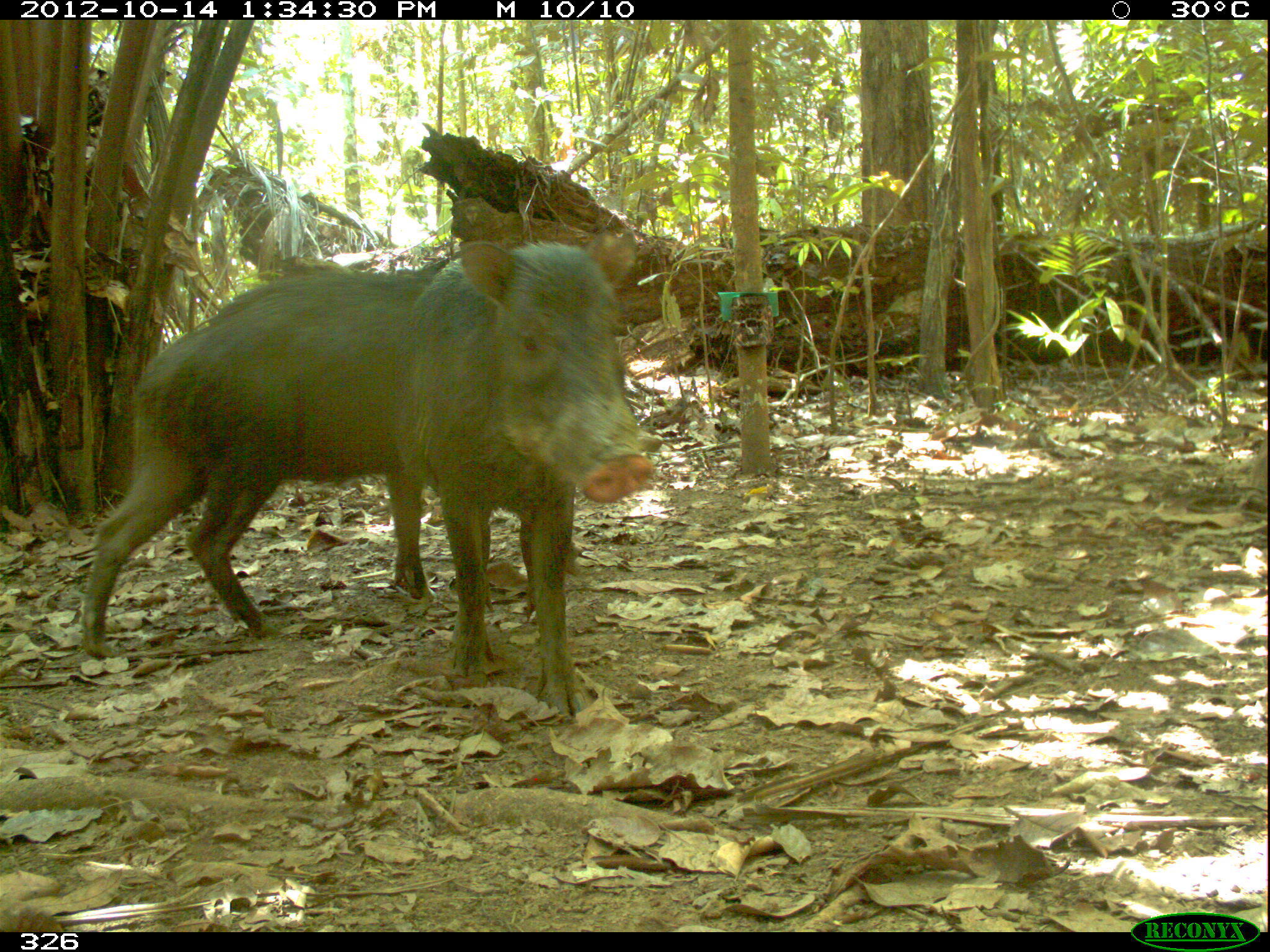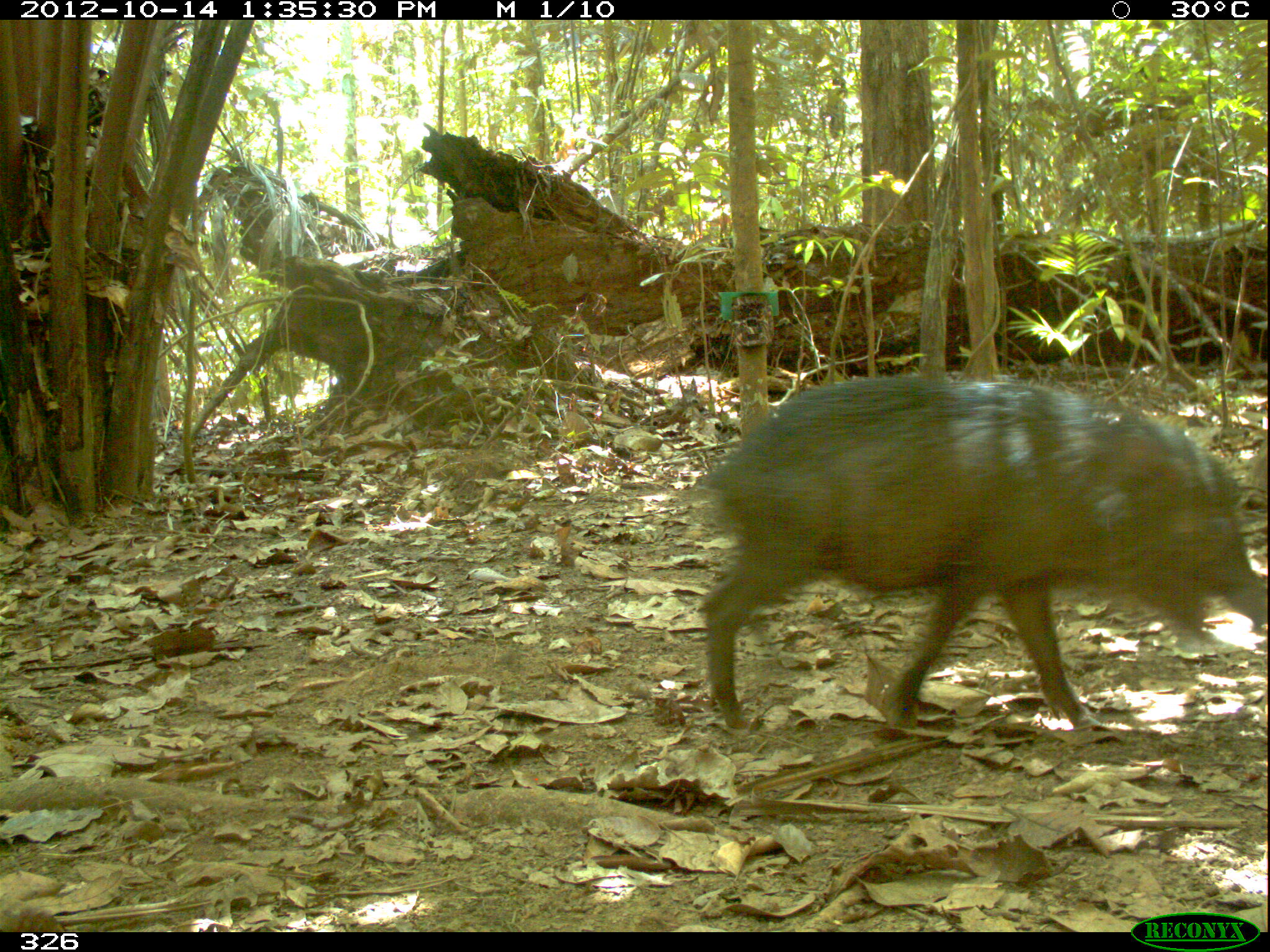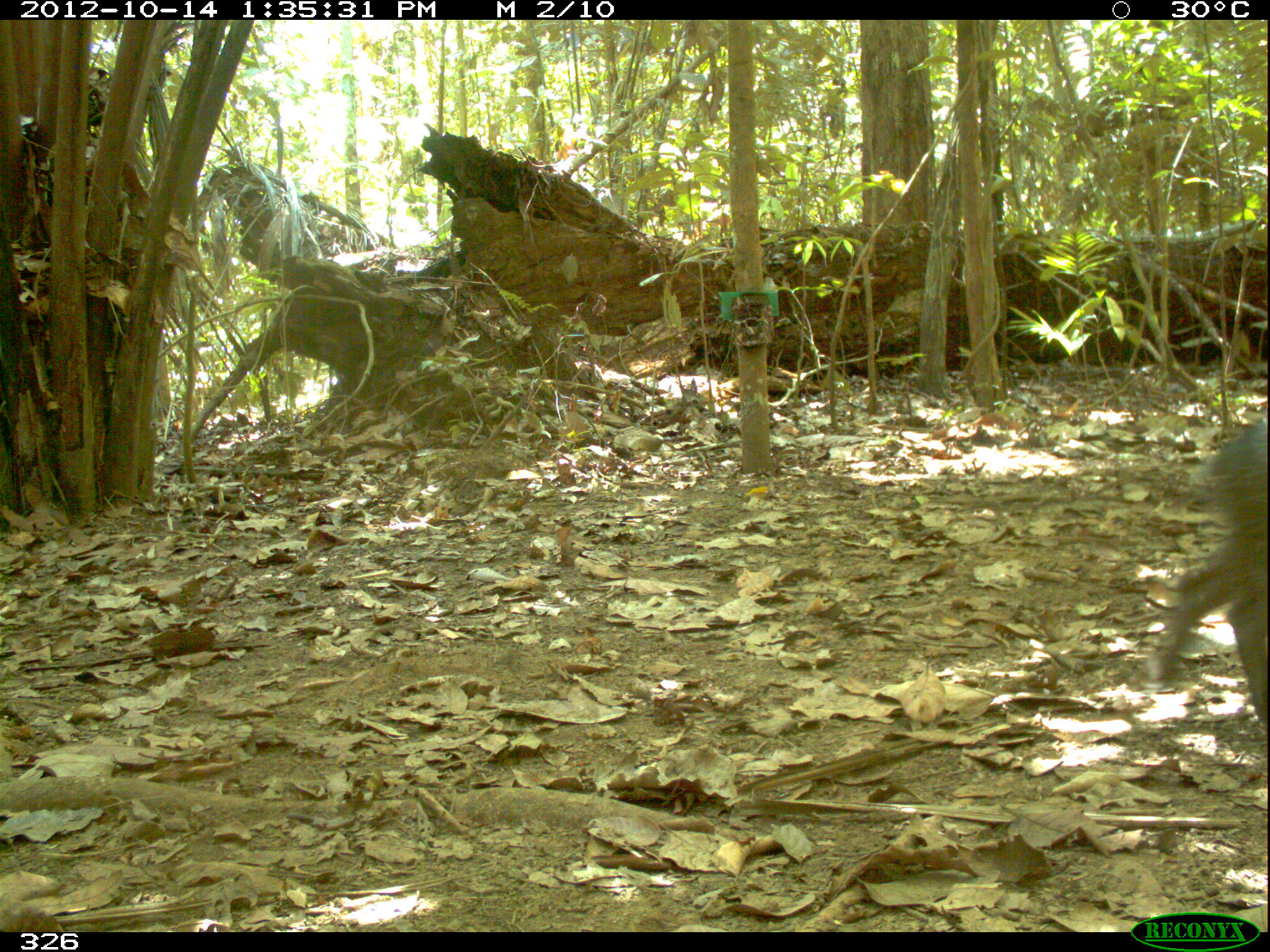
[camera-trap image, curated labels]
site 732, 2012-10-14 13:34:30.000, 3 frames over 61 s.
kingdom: Animalia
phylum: Chordata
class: Mammalia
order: Artiodactyla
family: Tayassuidae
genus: Tayassu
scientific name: Tayassu pecari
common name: white-lipped peccary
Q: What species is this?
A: Tayassu pecari (white-lipped peccary).